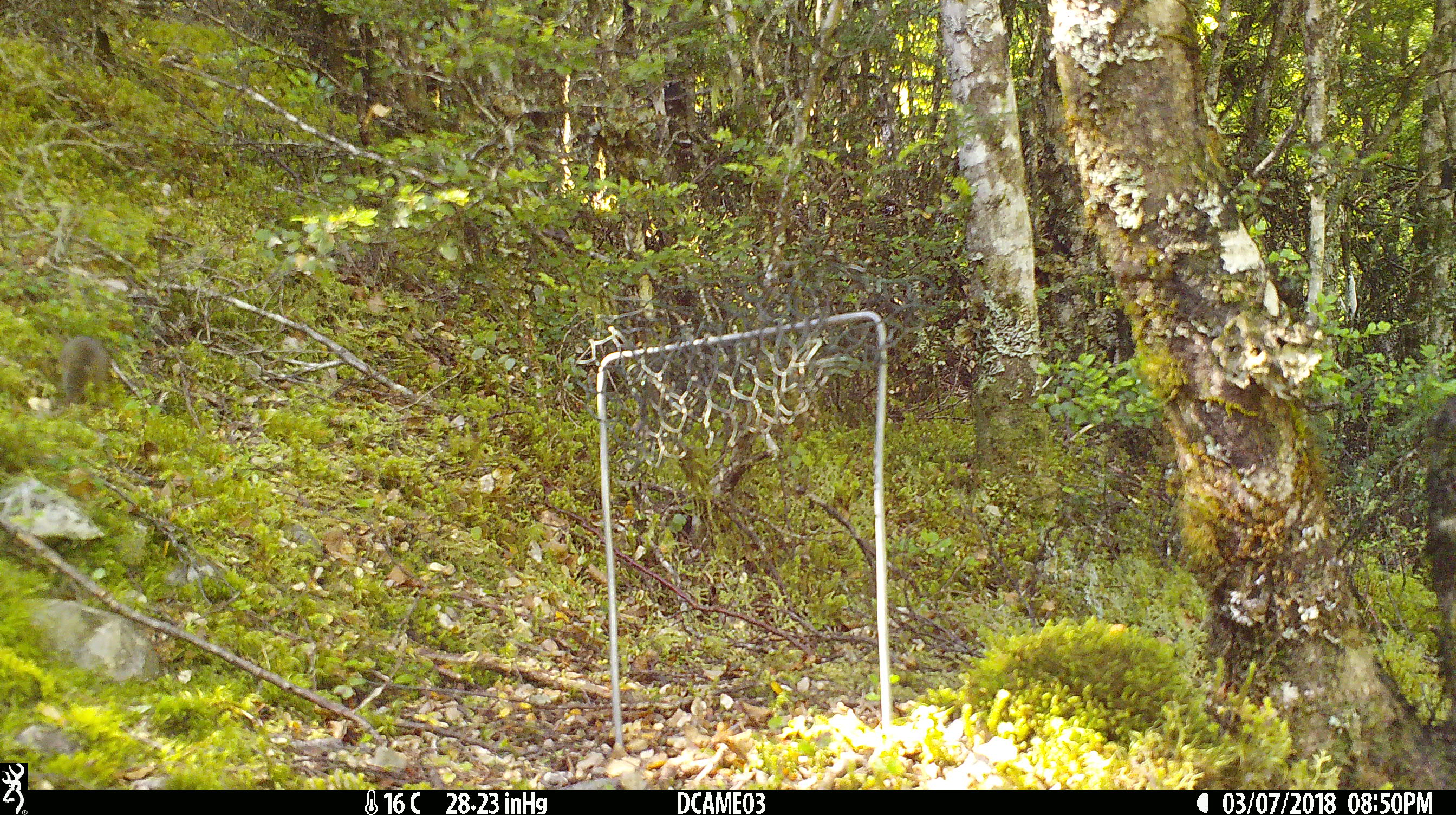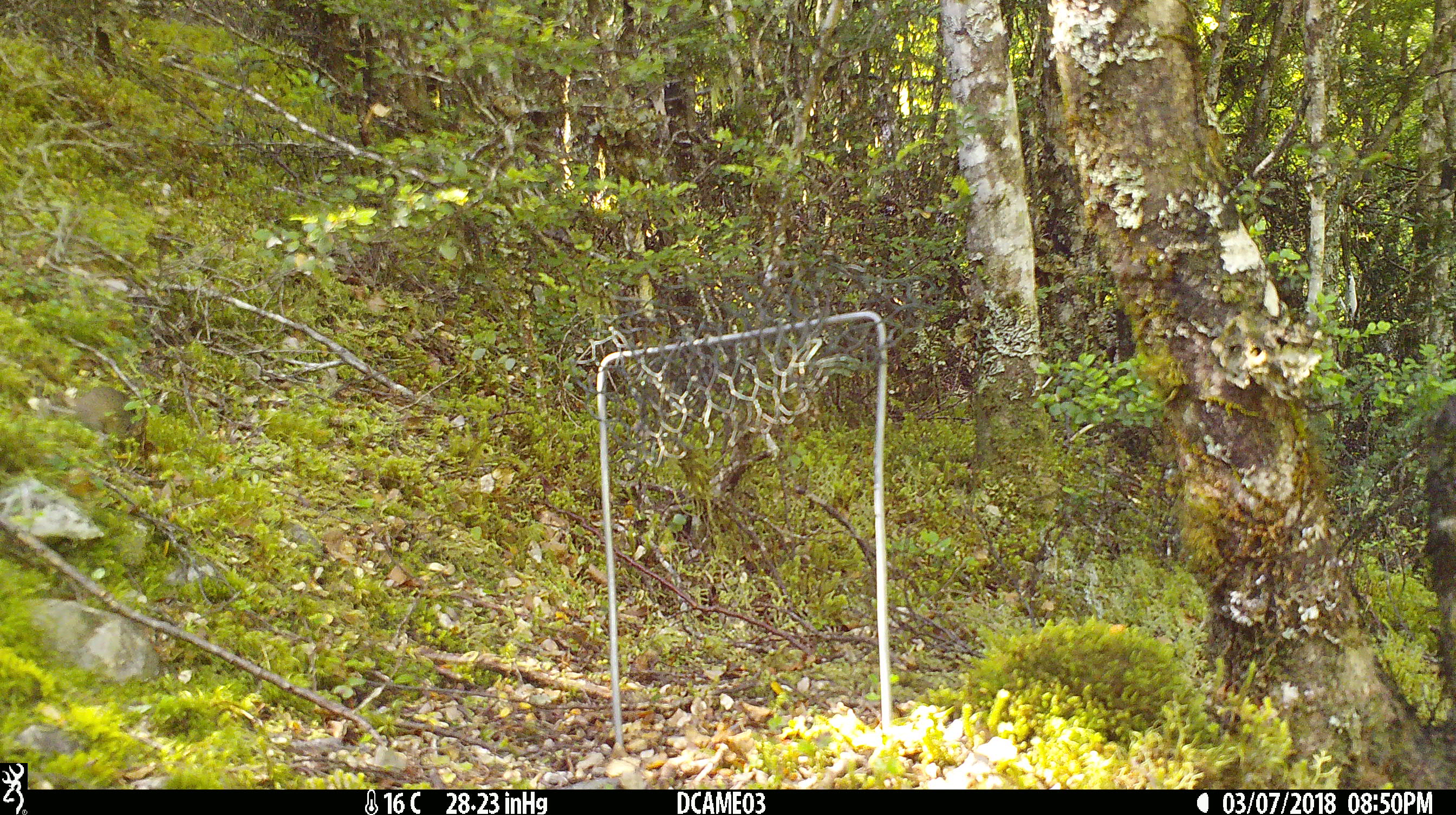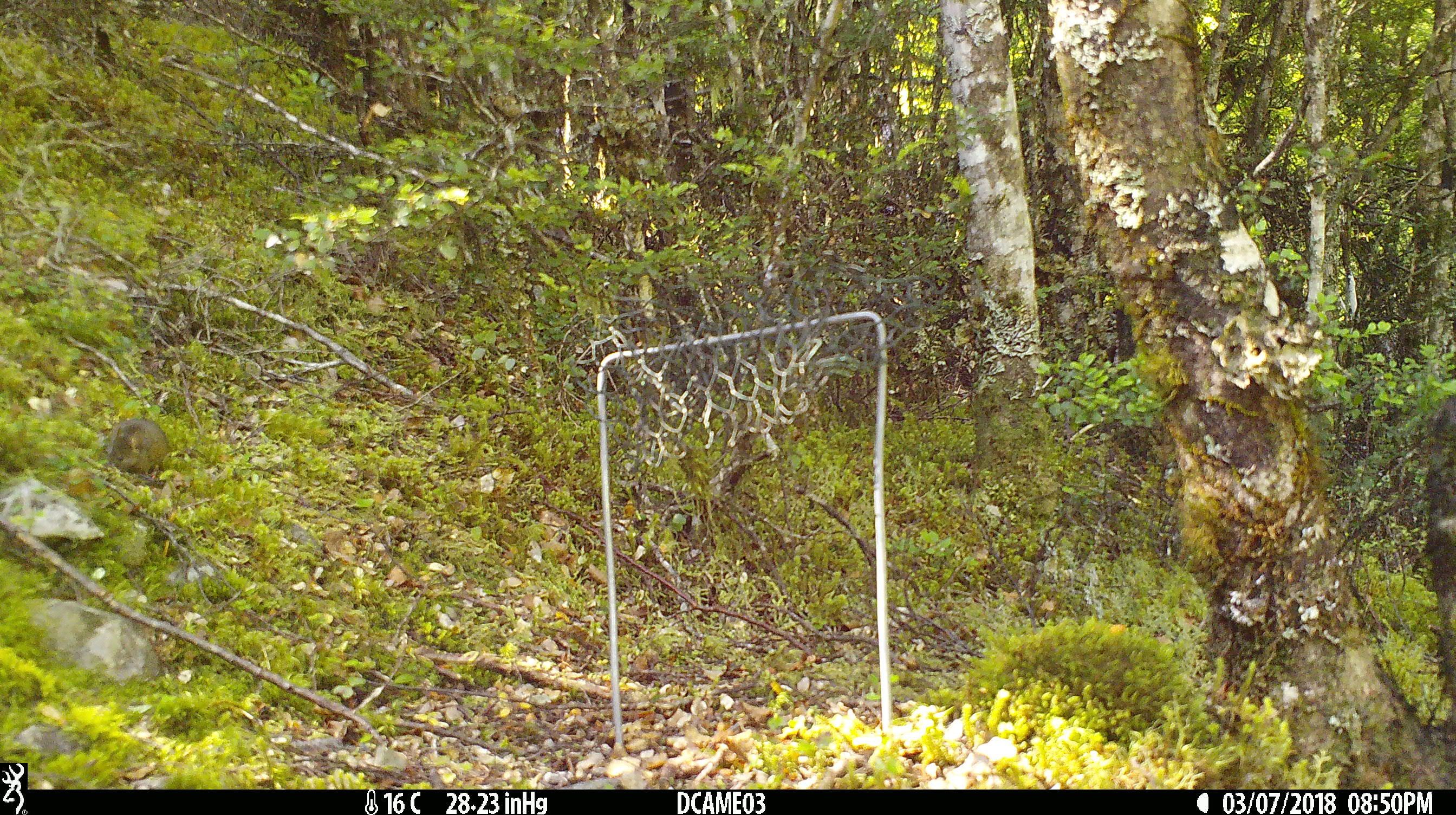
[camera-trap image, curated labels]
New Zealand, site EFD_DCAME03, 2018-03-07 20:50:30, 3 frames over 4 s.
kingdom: Animalia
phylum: Chordata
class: Mammalia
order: Rodentia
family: Muridae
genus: Mus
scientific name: Mus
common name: mouse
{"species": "mouse (Mus)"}